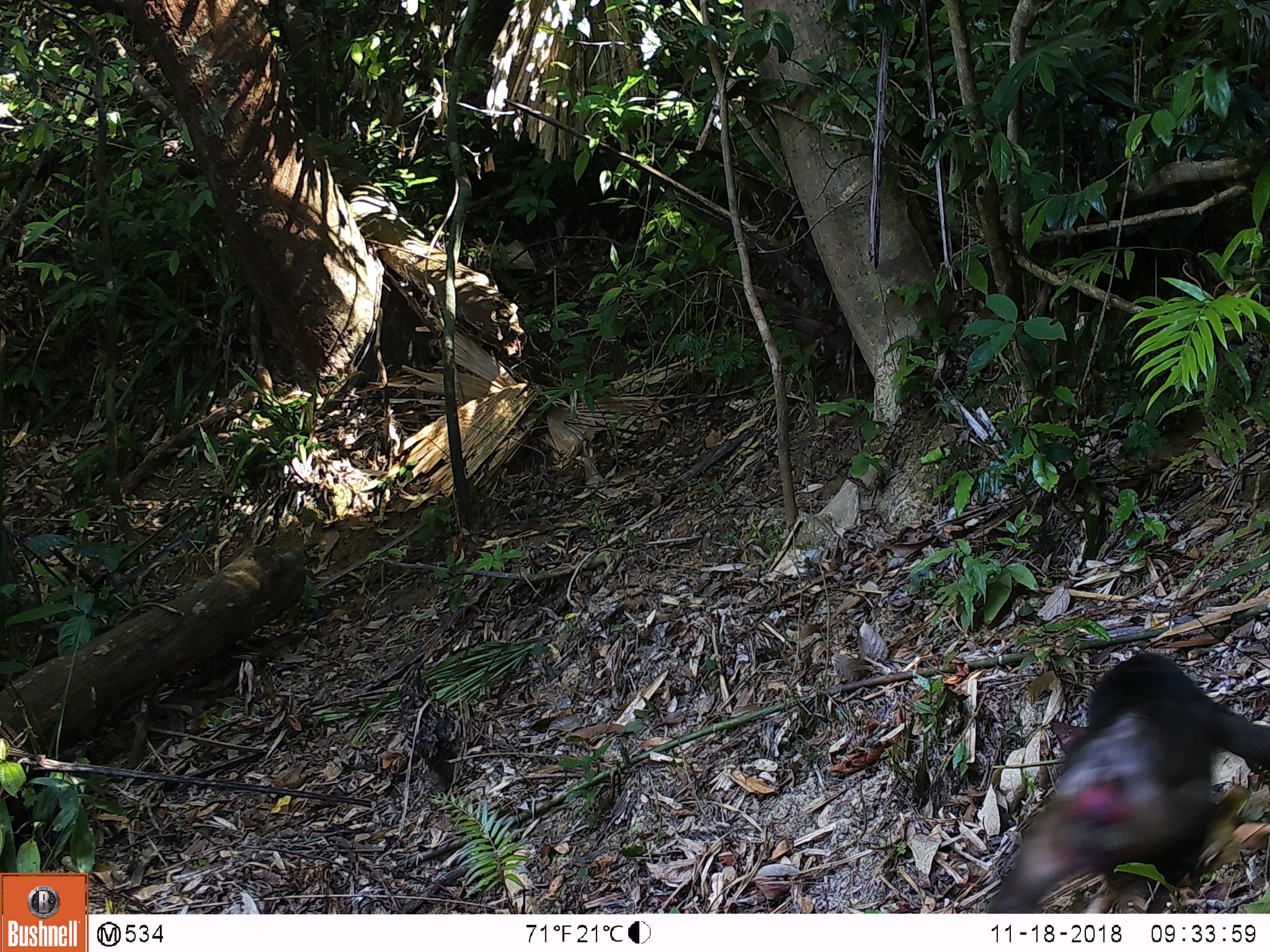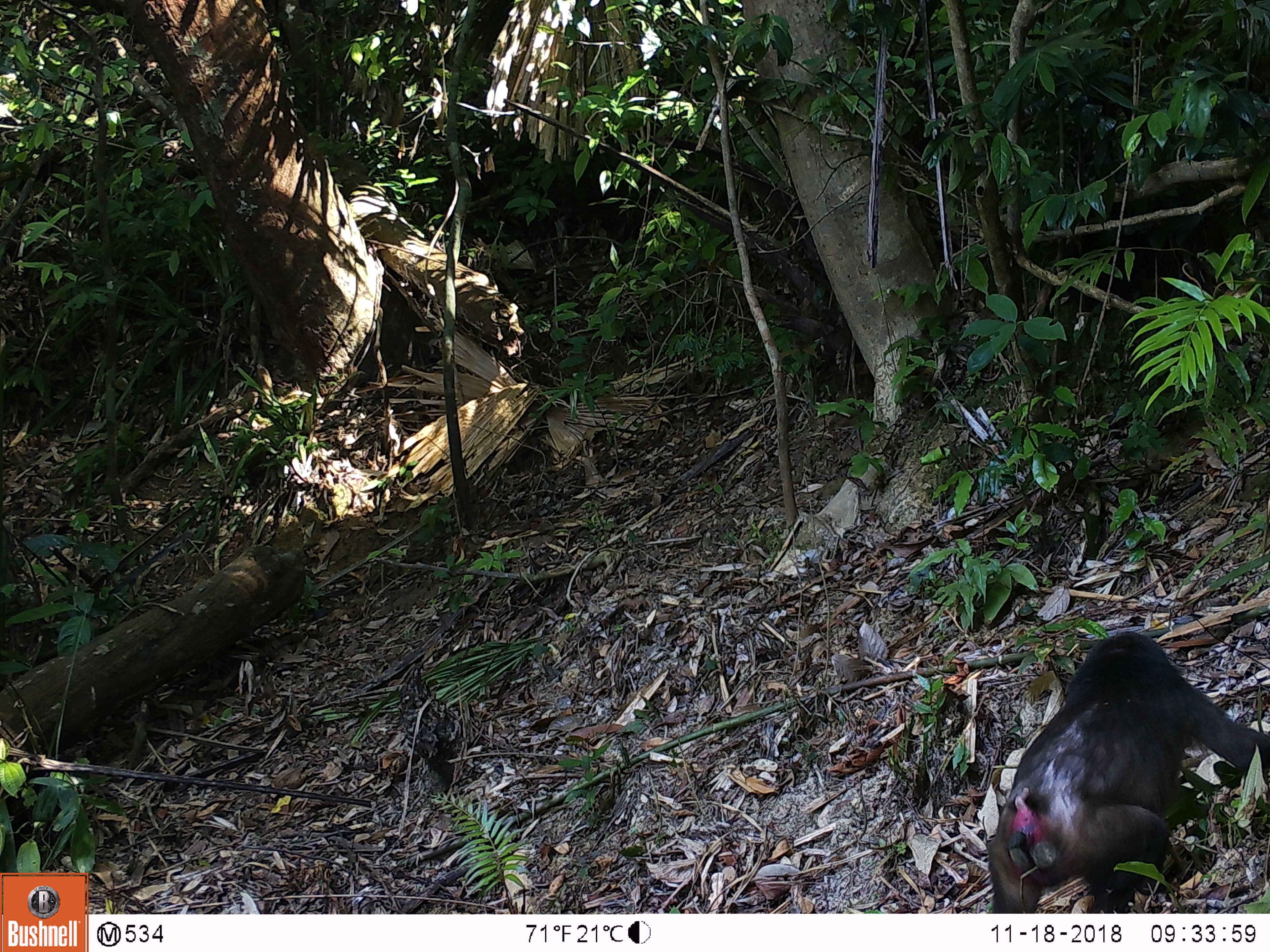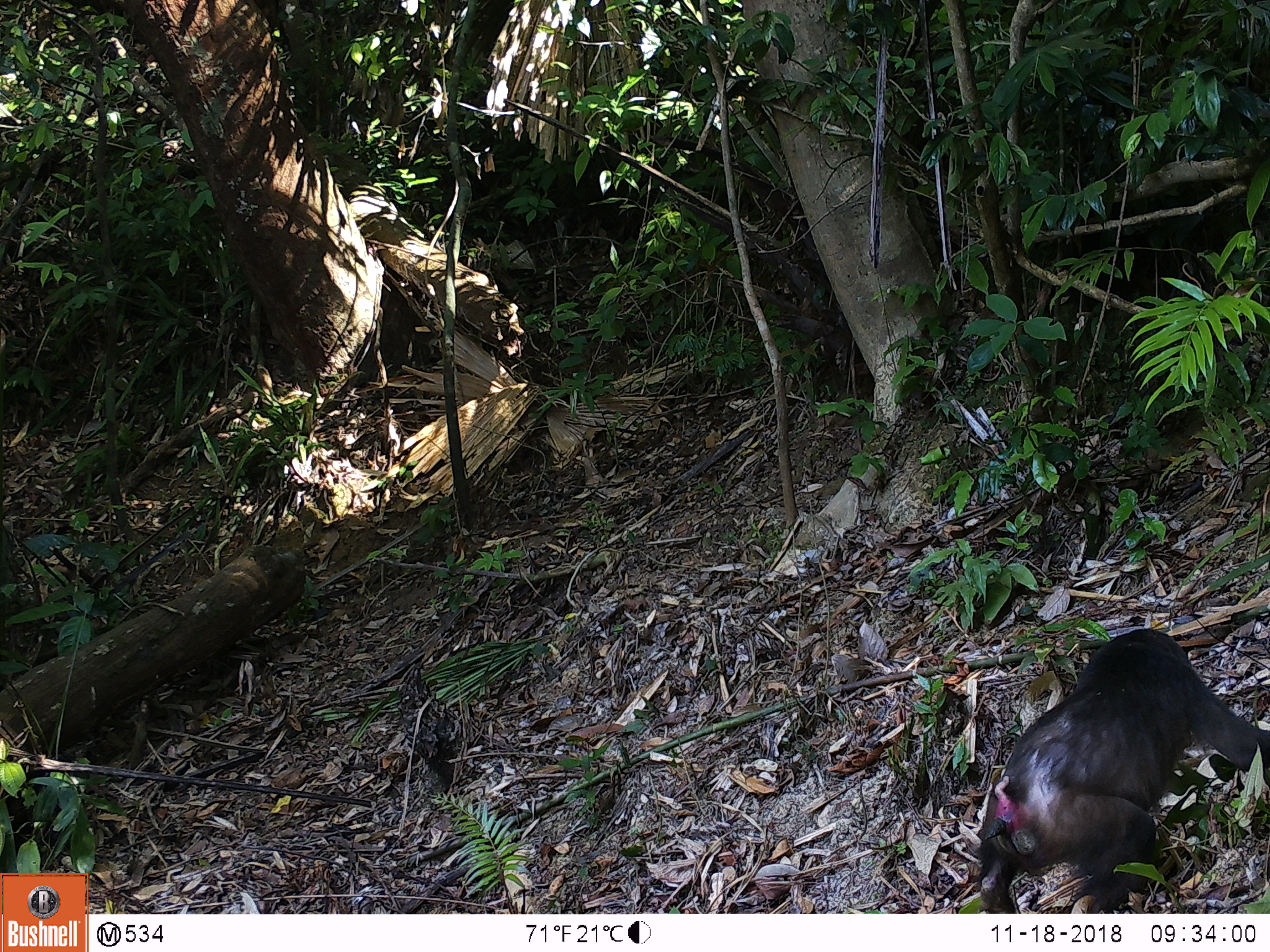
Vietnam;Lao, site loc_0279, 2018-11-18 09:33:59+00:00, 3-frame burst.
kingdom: Animalia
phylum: Chordata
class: Mammalia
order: Primates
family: Cercopithecidae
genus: Macaca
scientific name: Macaca arctoides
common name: stump-tailed macaque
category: stump tailed macaque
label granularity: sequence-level